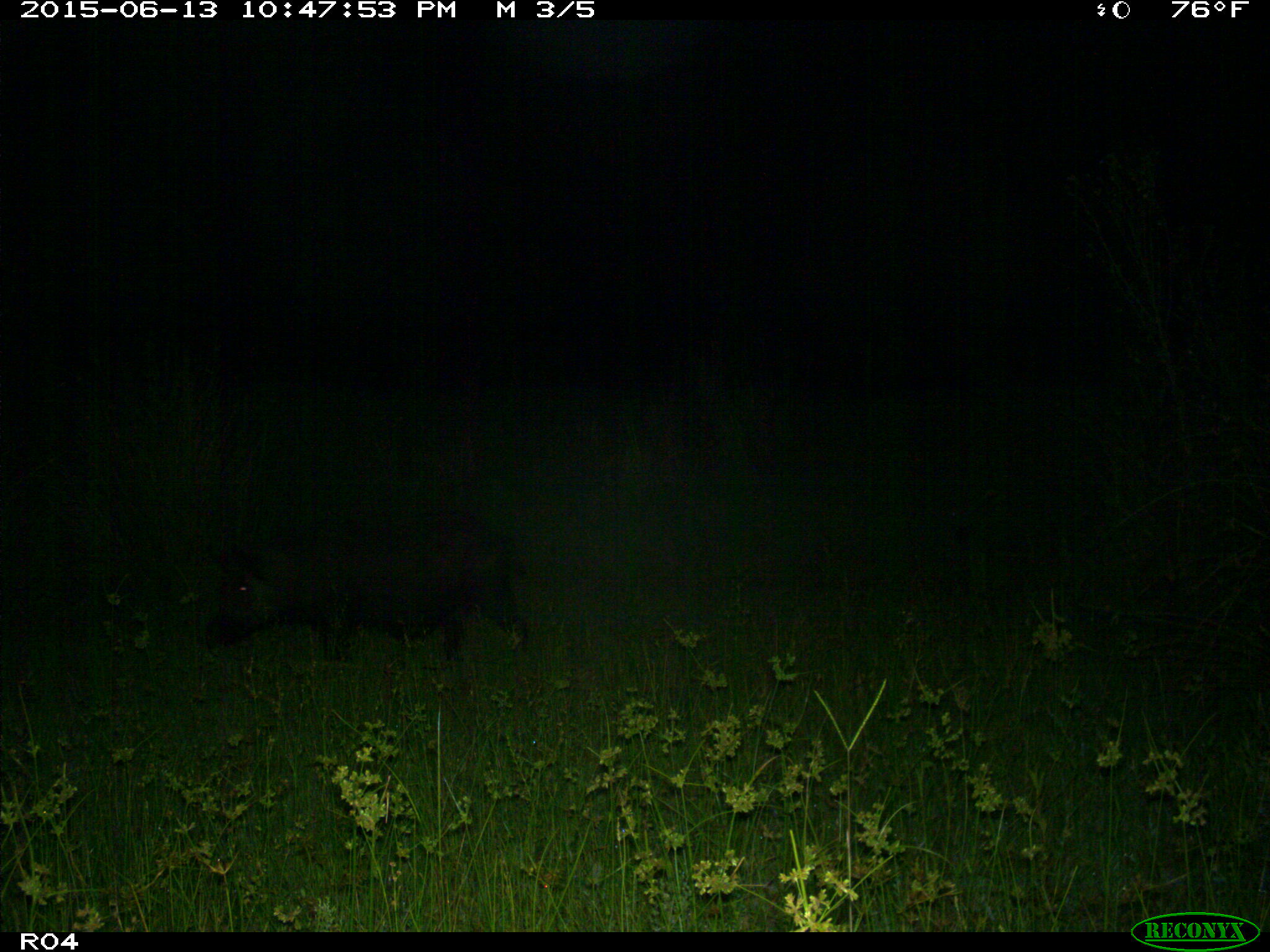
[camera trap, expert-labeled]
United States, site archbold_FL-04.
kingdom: Animalia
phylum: Chordata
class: Mammalia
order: Artiodactyla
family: Suidae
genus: Sus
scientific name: Sus scrofa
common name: wild boar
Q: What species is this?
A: Sus scrofa (wild boar).